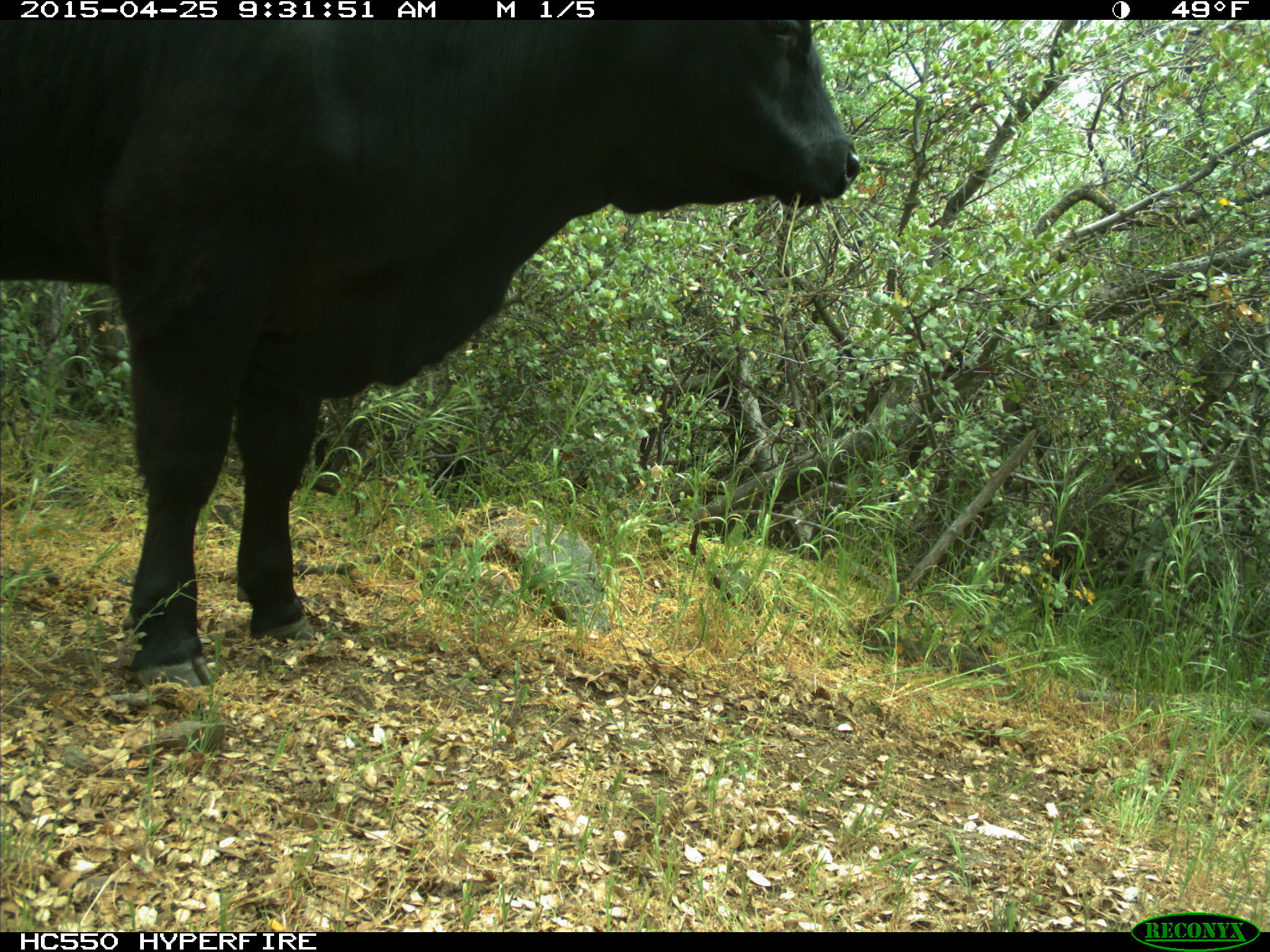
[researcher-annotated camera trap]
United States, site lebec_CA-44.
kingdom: Animalia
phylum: Chordata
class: Mammalia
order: Artiodactyla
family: Suidae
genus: Sus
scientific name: Sus scrofa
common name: wild boar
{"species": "Sus scrofa (wild boar)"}